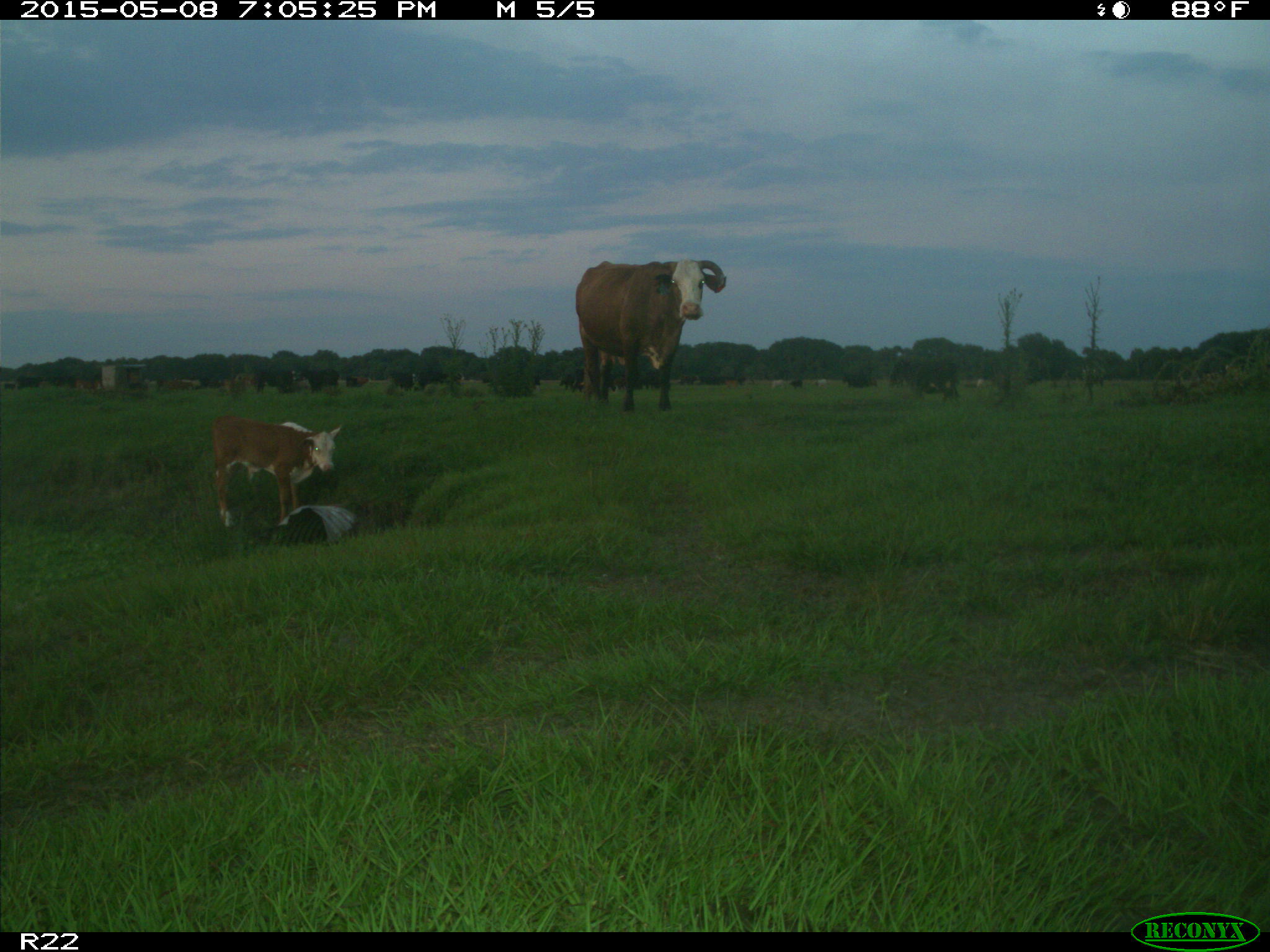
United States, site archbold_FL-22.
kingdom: Animalia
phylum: Chordata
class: Mammalia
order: Artiodactyla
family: Bovidae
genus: Bos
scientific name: Bos taurus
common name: domestic cow